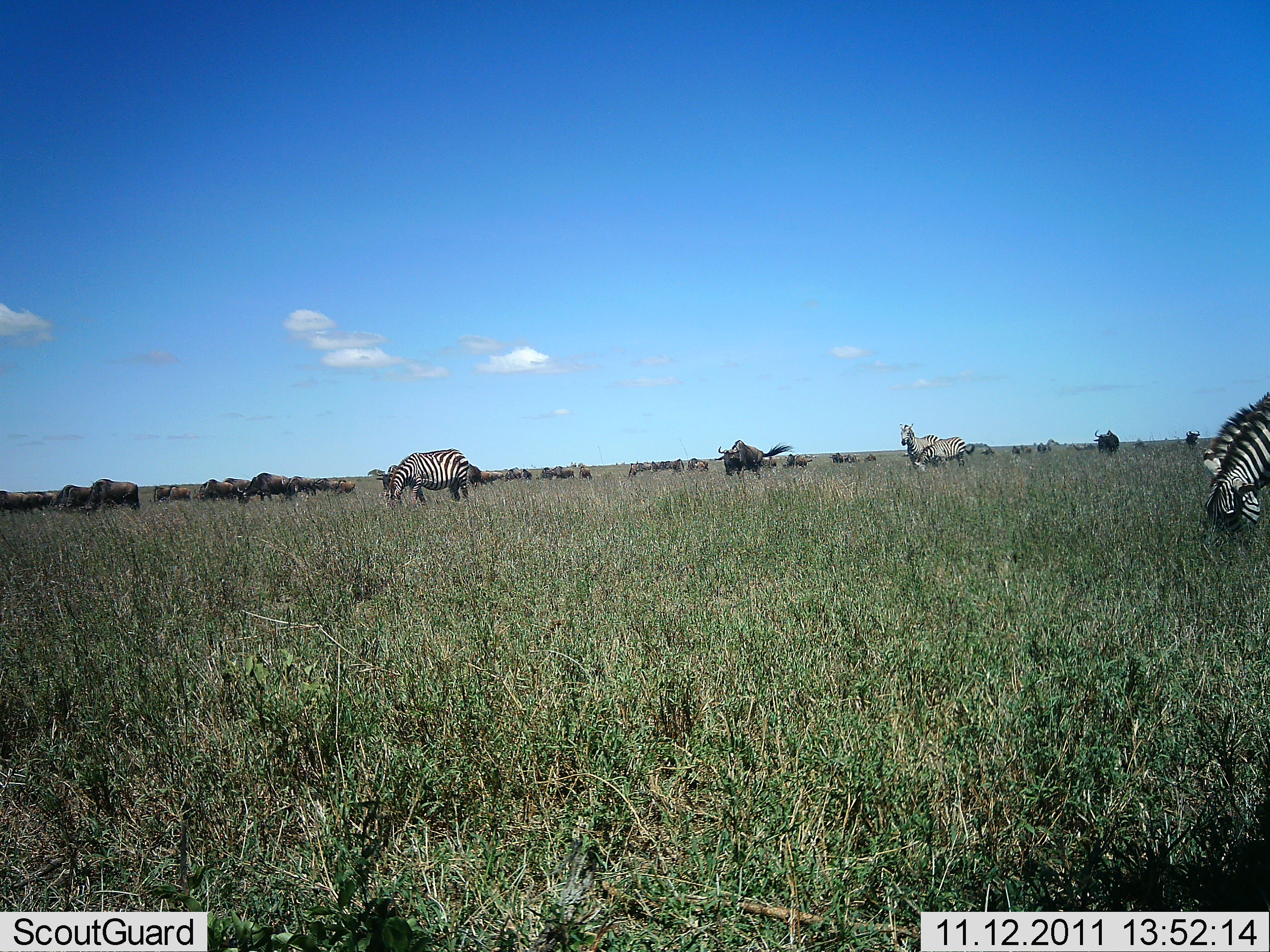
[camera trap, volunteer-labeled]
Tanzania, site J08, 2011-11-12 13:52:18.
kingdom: Animalia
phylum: Chordata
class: Mammalia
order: Artiodactyla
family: Bovidae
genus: Connochaetes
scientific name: Connochaetes taurinus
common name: blue wildebeest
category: wildebeest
Wildebeest (blue wildebeest) (Connochaetes taurinus), count 11-50. Behavior (volunteer vote fractions): standing 33%, resting 0%, moving 25%, interacting 0%. Young present (vote fraction): 0%. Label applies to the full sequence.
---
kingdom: Animalia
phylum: Chordata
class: Mammalia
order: Perissodactyla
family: Equidae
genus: Equus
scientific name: Equus quagga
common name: plains zebra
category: zebra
Zebra (plains zebra) (Equus quagga), count 4. Behavior (volunteer vote fractions): standing 38%, resting 0%, moving 8%, interacting 0%. Young present (vote fraction): 0%. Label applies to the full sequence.